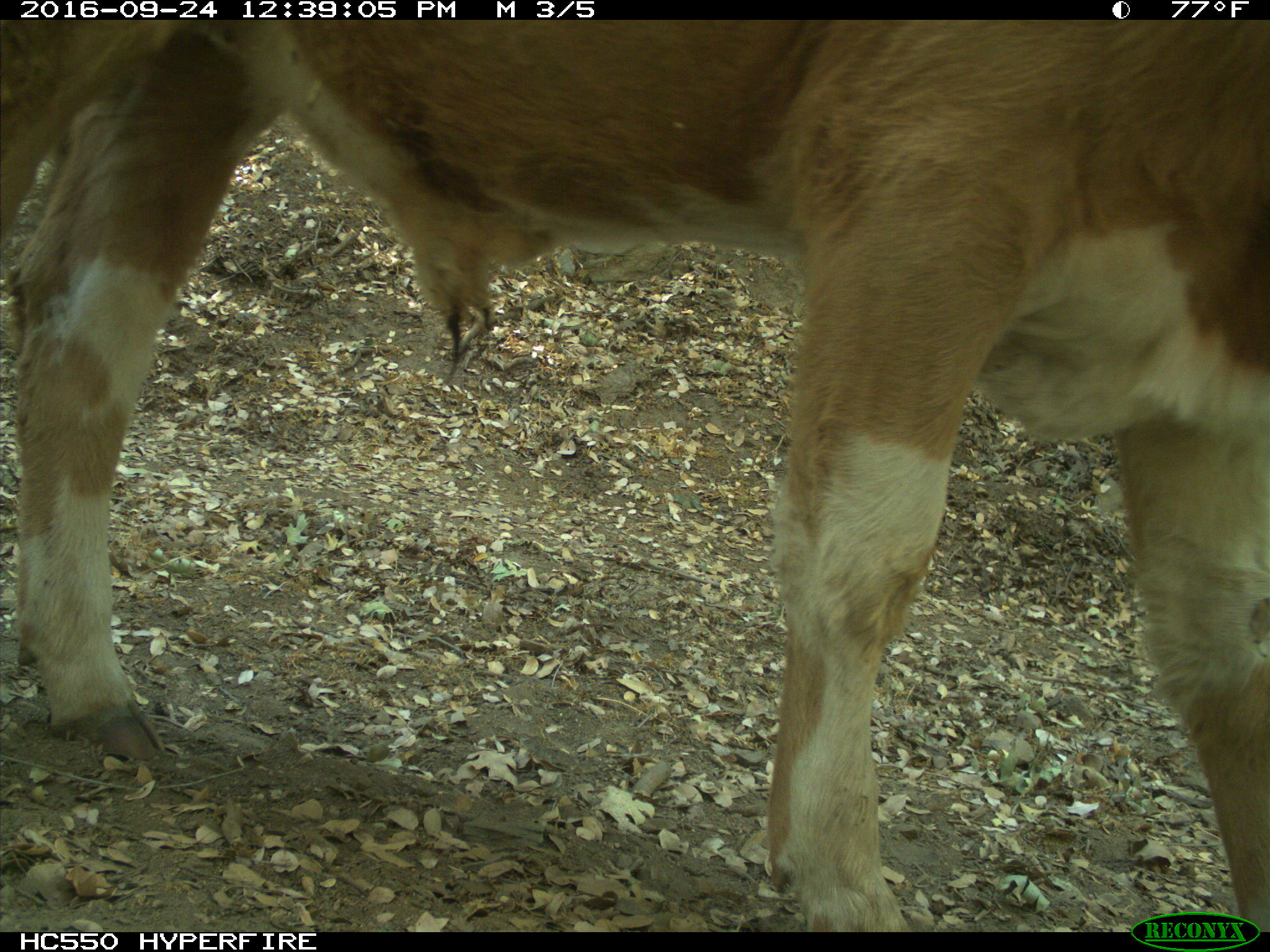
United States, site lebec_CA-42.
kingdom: Animalia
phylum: Chordata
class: Mammalia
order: Artiodactyla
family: Bovidae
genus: Bos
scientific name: Bos taurus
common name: domestic cow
Bos taurus (domestic cow).